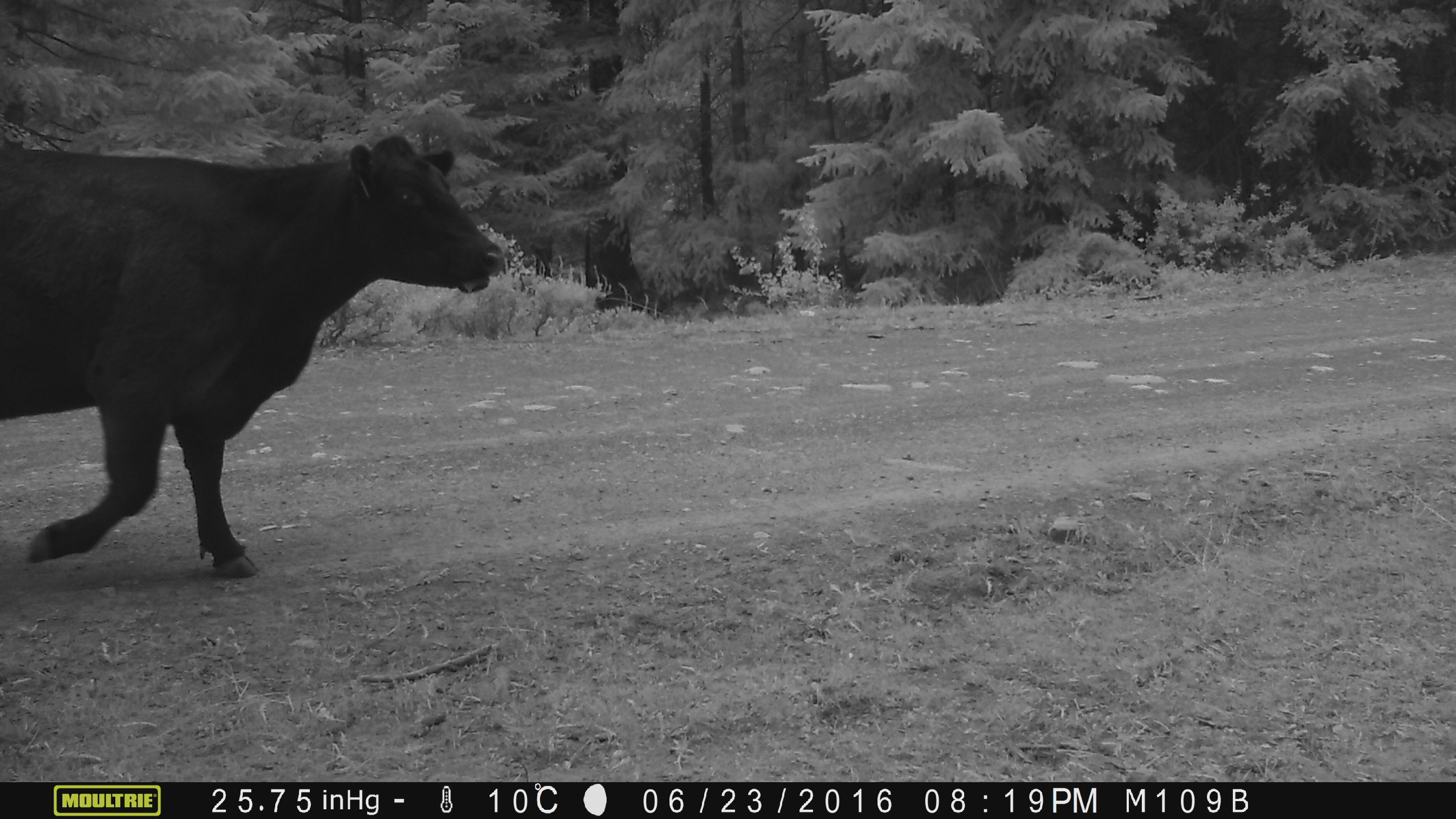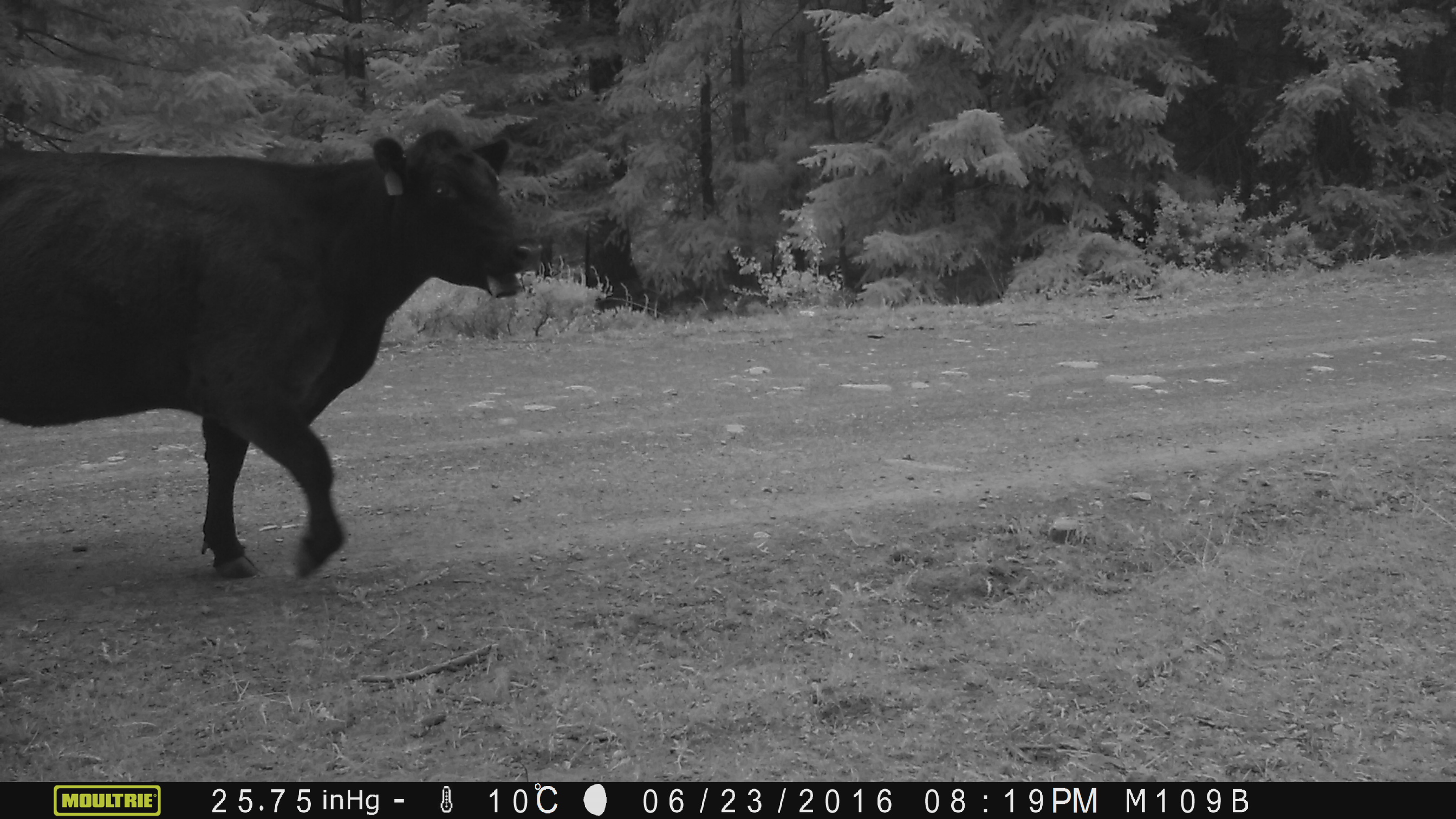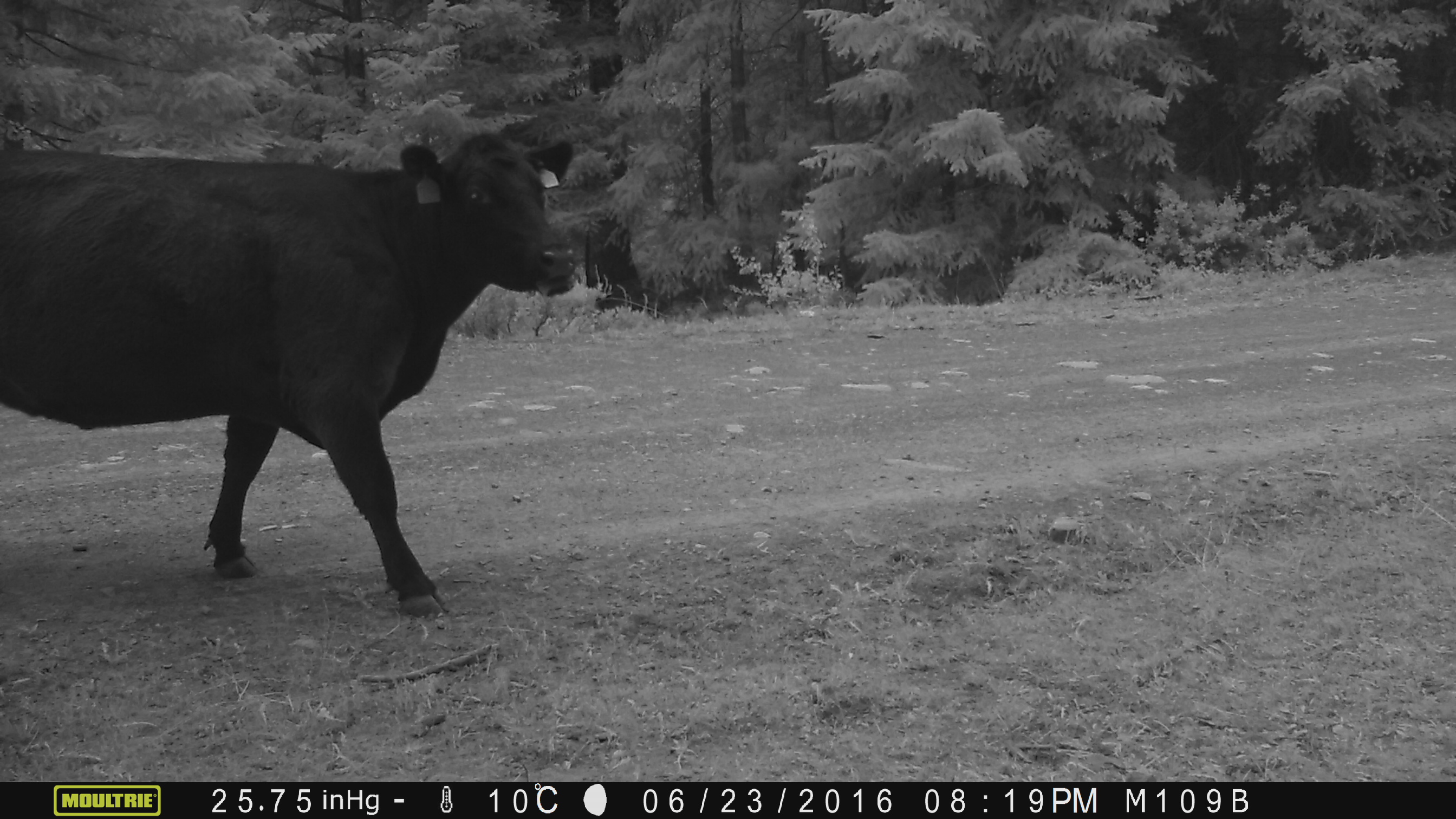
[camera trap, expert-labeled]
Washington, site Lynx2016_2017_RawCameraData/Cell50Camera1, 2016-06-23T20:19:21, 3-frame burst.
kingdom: Animalia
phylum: Chordata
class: Mammalia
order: Artiodactyla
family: Bovidae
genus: Bos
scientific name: Bos taurus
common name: domestic cattle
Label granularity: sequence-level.